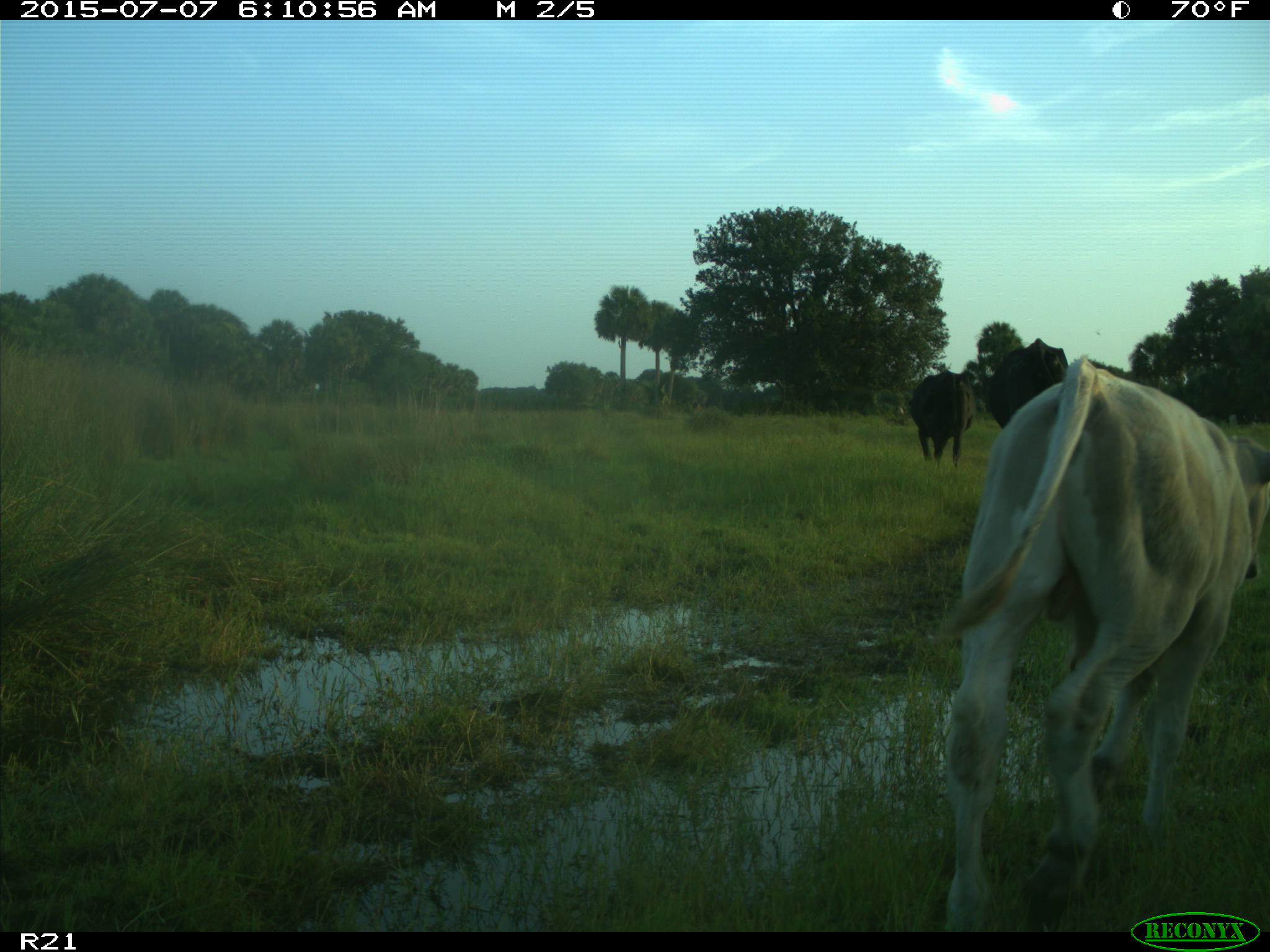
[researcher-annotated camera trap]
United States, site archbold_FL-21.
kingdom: Animalia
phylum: Chordata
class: Mammalia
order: Artiodactyla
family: Bovidae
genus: Bos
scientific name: Bos taurus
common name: domestic cow